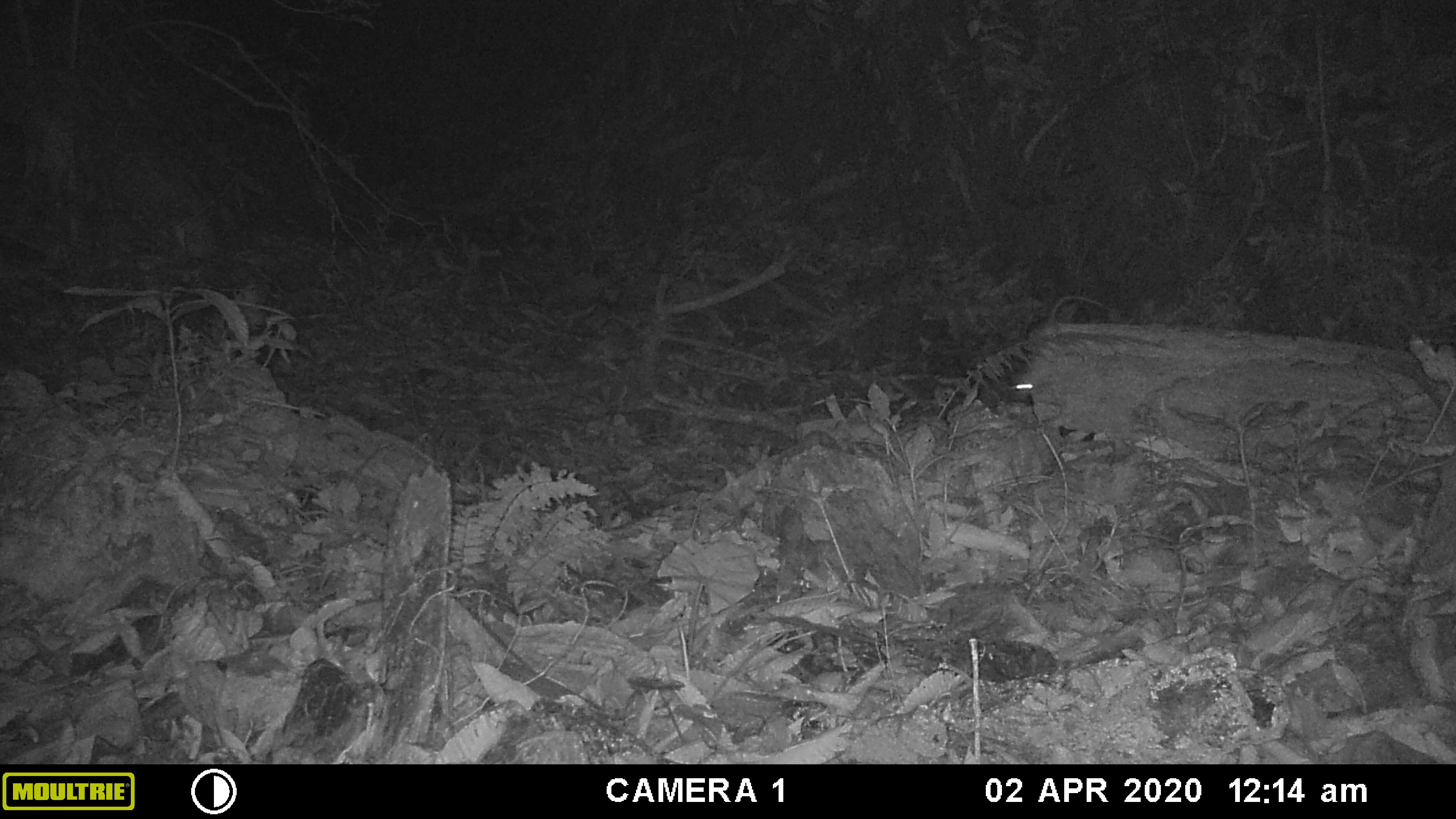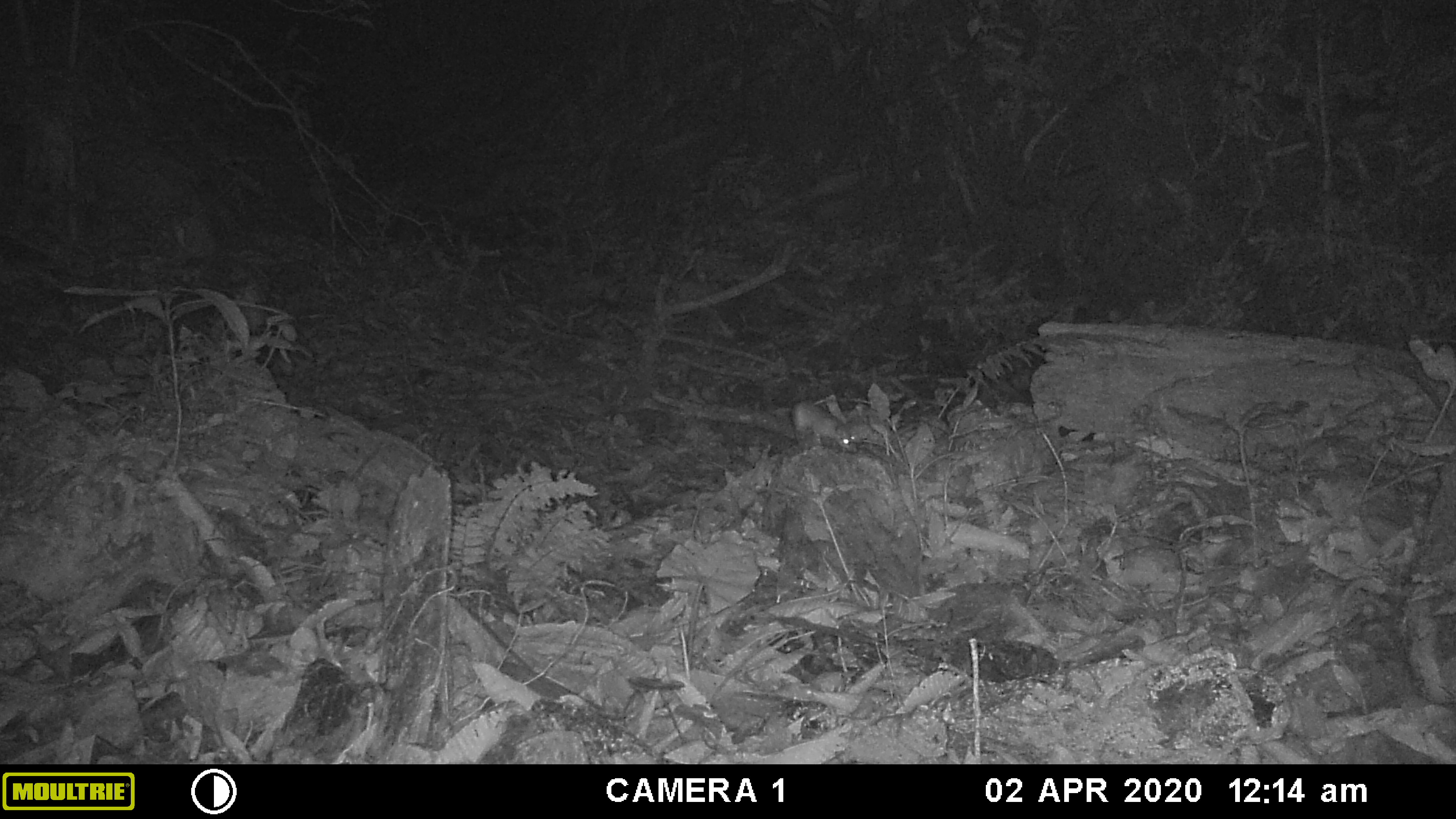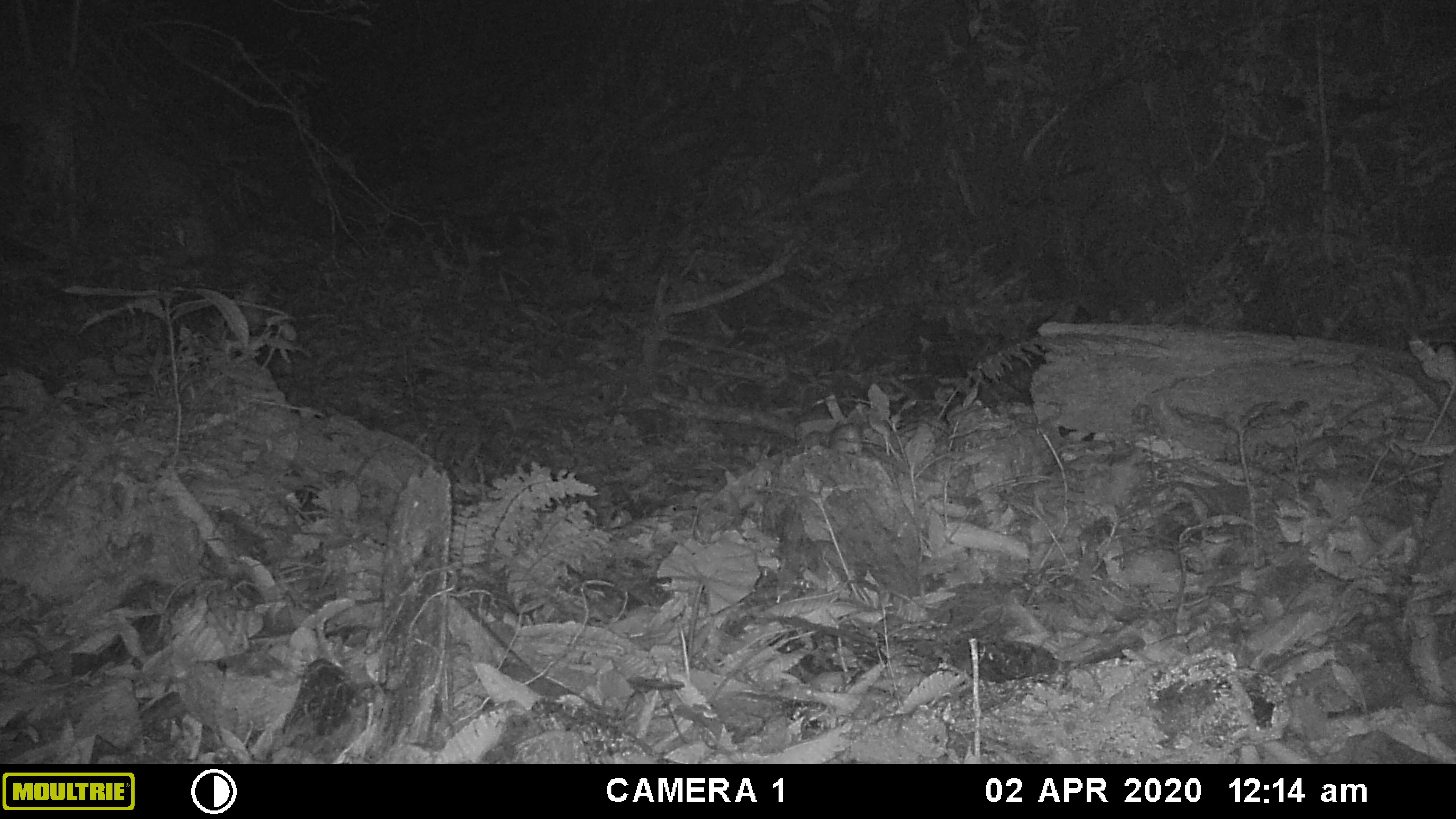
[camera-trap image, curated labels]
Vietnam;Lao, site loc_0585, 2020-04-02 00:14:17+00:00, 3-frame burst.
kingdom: Animalia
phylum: Chordata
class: Mammalia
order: Rodentia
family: Muridae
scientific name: Muridae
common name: old-world mice and rats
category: unidentified murid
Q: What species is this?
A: Unidentified murid (old-world mice and rats) (Muridae).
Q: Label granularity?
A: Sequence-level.